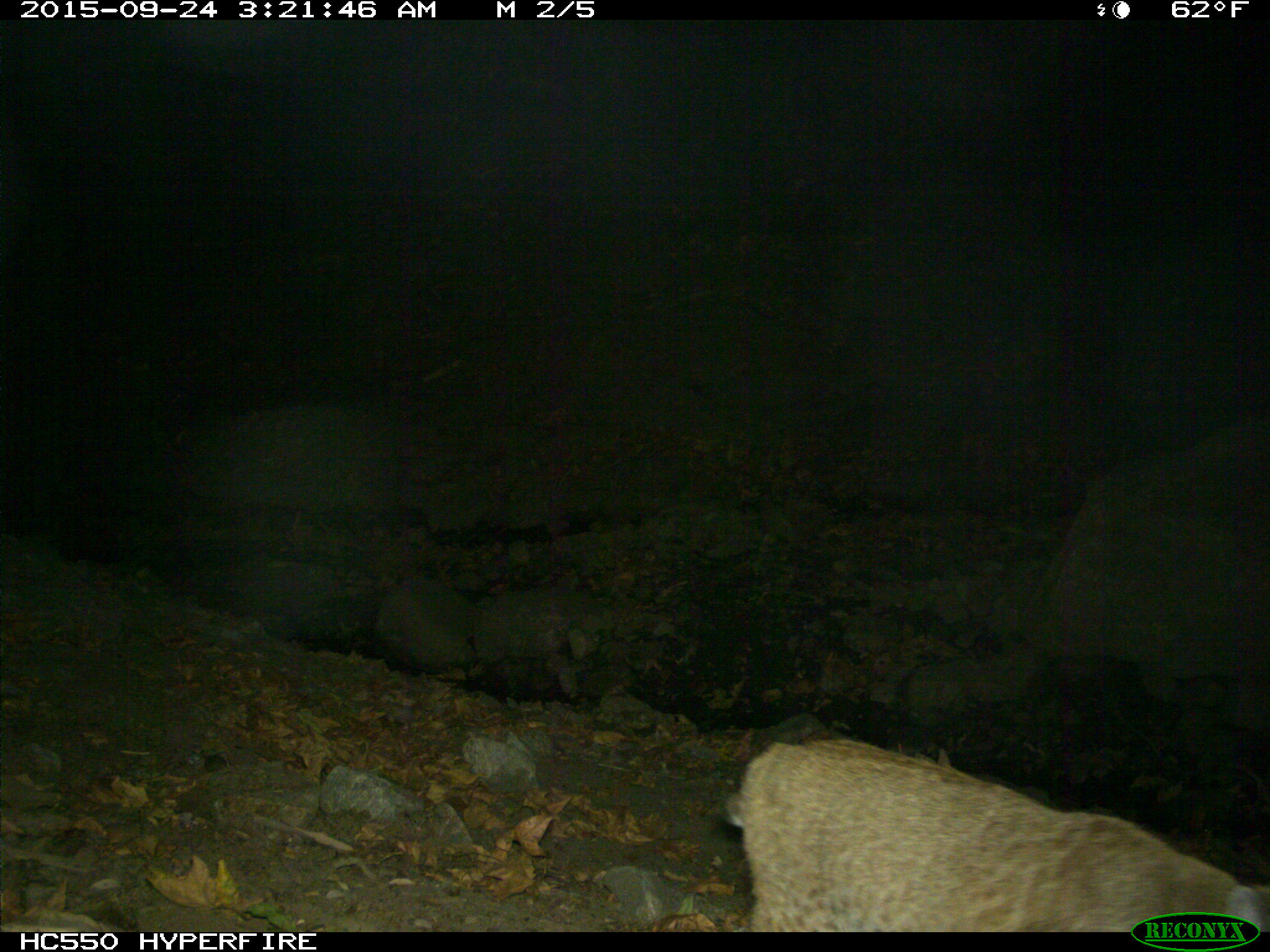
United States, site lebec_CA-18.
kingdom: Animalia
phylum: Chordata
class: Mammalia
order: Carnivora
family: Felidae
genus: Lynx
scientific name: Lynx rufus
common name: bobcat